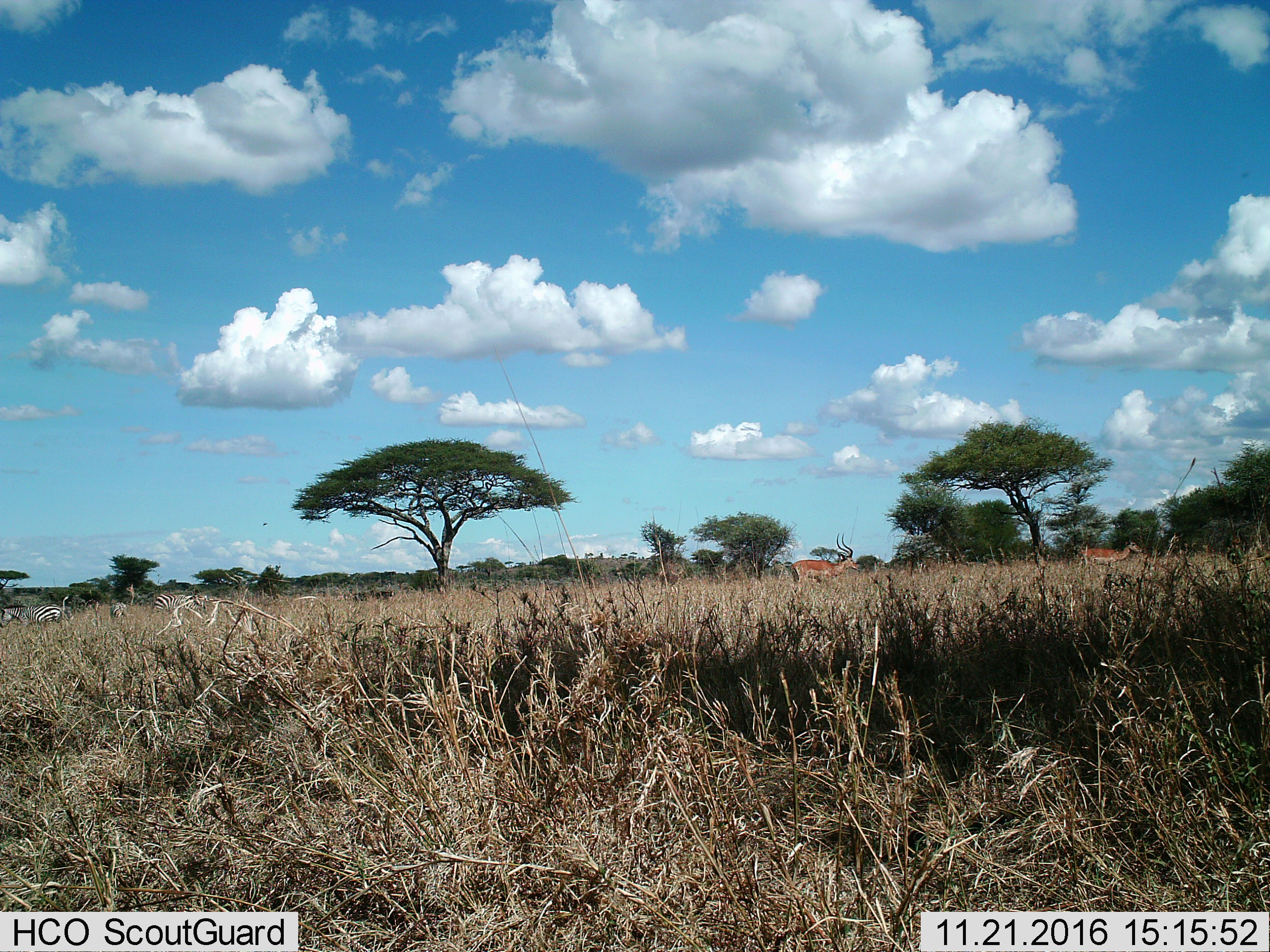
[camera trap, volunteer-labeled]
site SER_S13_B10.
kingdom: Animalia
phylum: Chordata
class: Mammalia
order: Artiodactyla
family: Bovidae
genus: Aepyceros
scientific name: Aepyceros melampus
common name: impala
Impala (Aepyceros melampus), count 2. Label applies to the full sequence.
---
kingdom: Animalia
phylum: Chordata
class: Mammalia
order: Perissodactyla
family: Equidae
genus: Equus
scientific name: Equus quagga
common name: plains zebra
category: zebraplains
Zebraplains (plains zebra) (Equus quagga), count 3. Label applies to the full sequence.